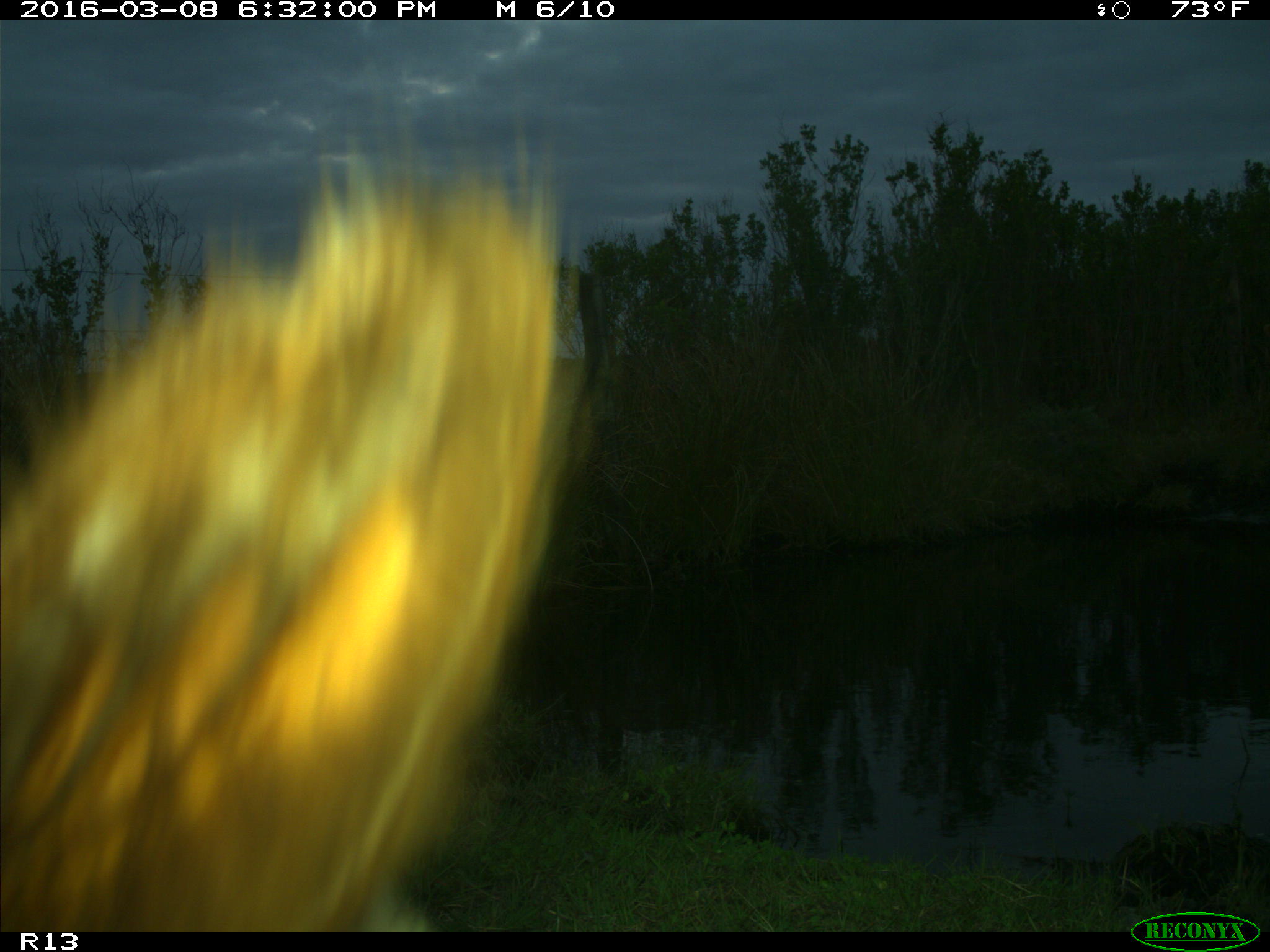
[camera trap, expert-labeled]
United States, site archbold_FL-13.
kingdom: Animalia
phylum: Chordata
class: Mammalia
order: Artiodactyla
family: Bovidae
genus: Bos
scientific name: Bos taurus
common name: domestic cow